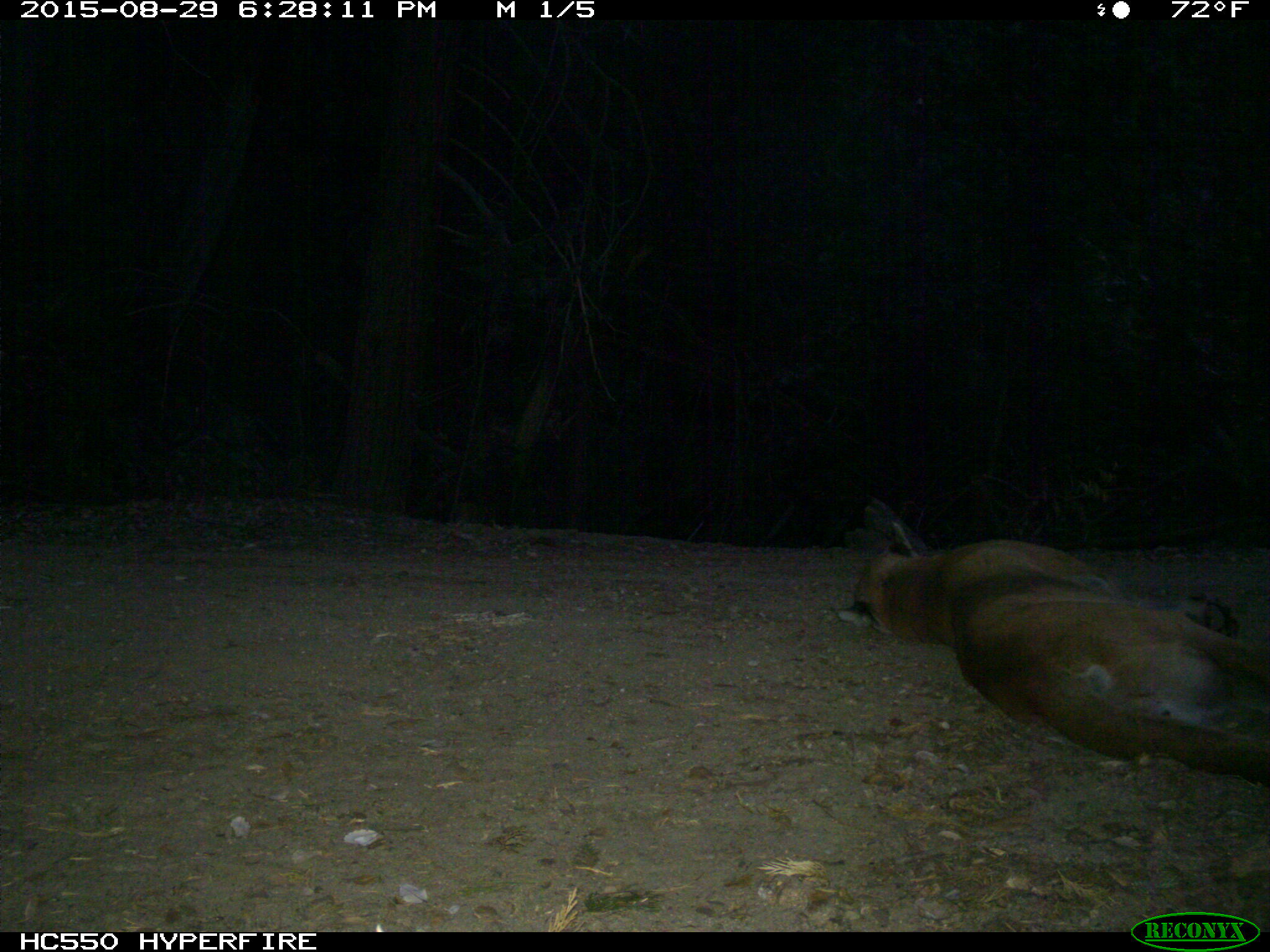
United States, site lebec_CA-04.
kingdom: Animalia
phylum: Chordata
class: Mammalia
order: Carnivora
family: Felidae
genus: Puma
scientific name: Puma concolor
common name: mountain lion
Puma concolor (mountain lion).